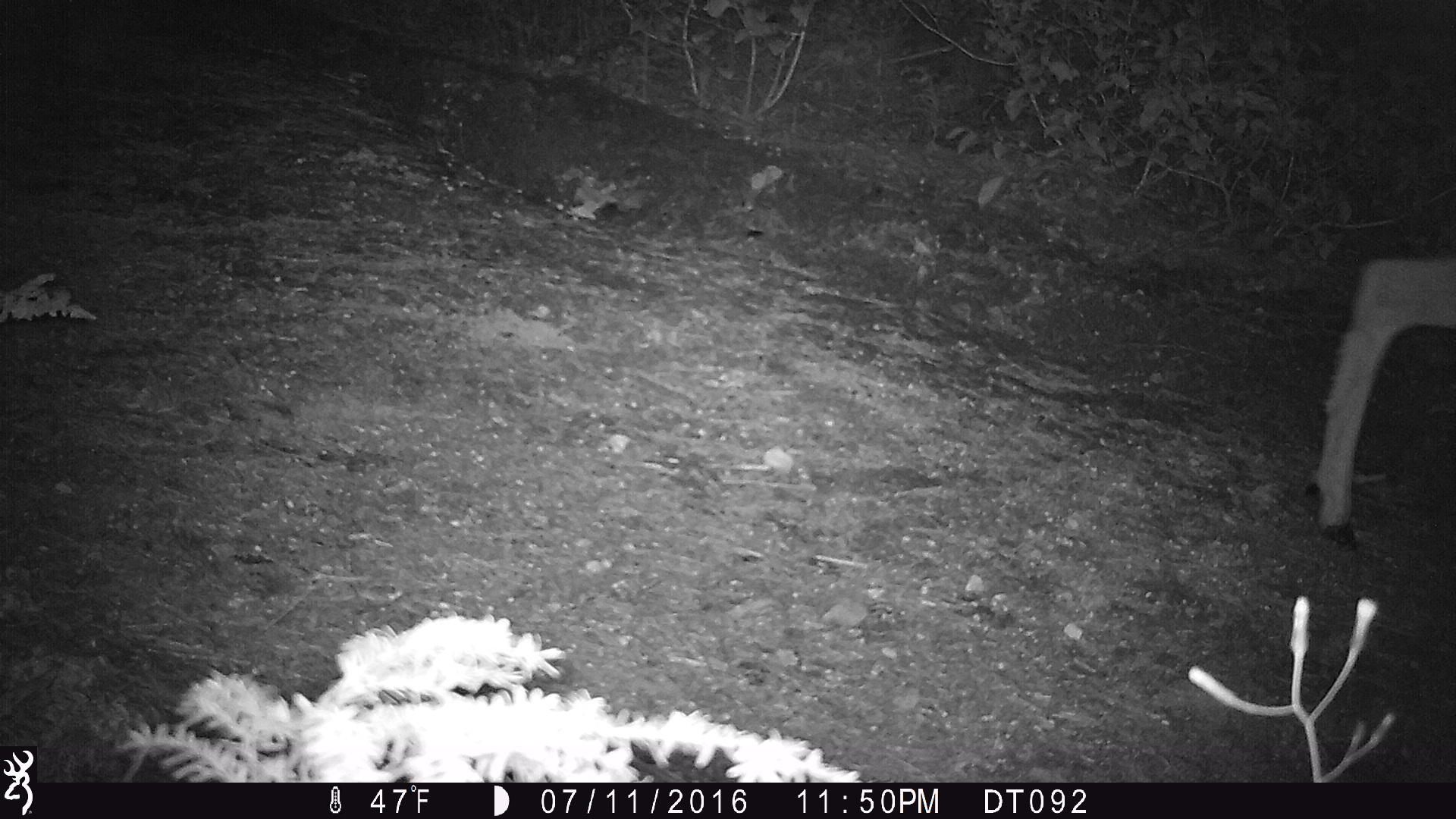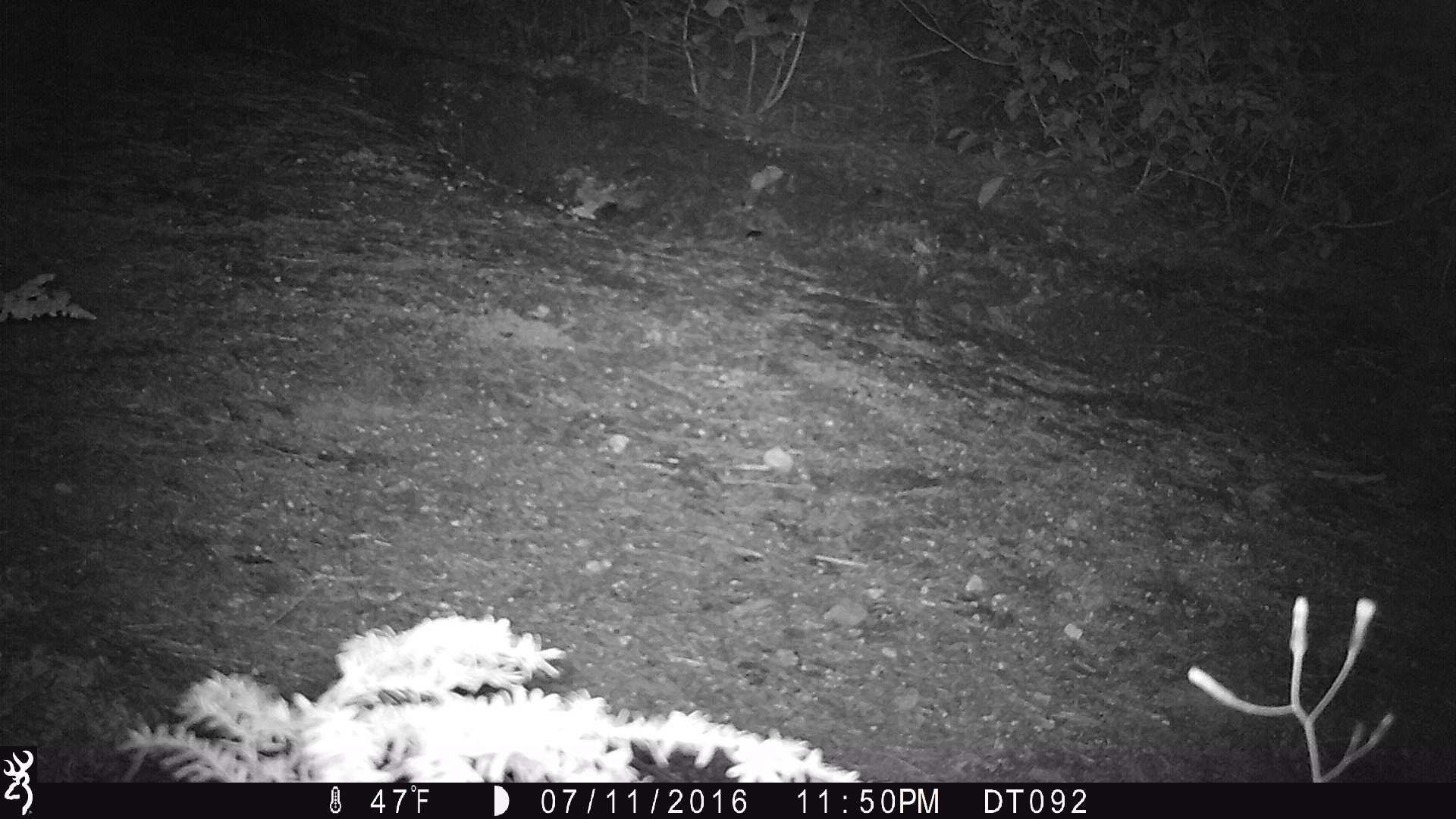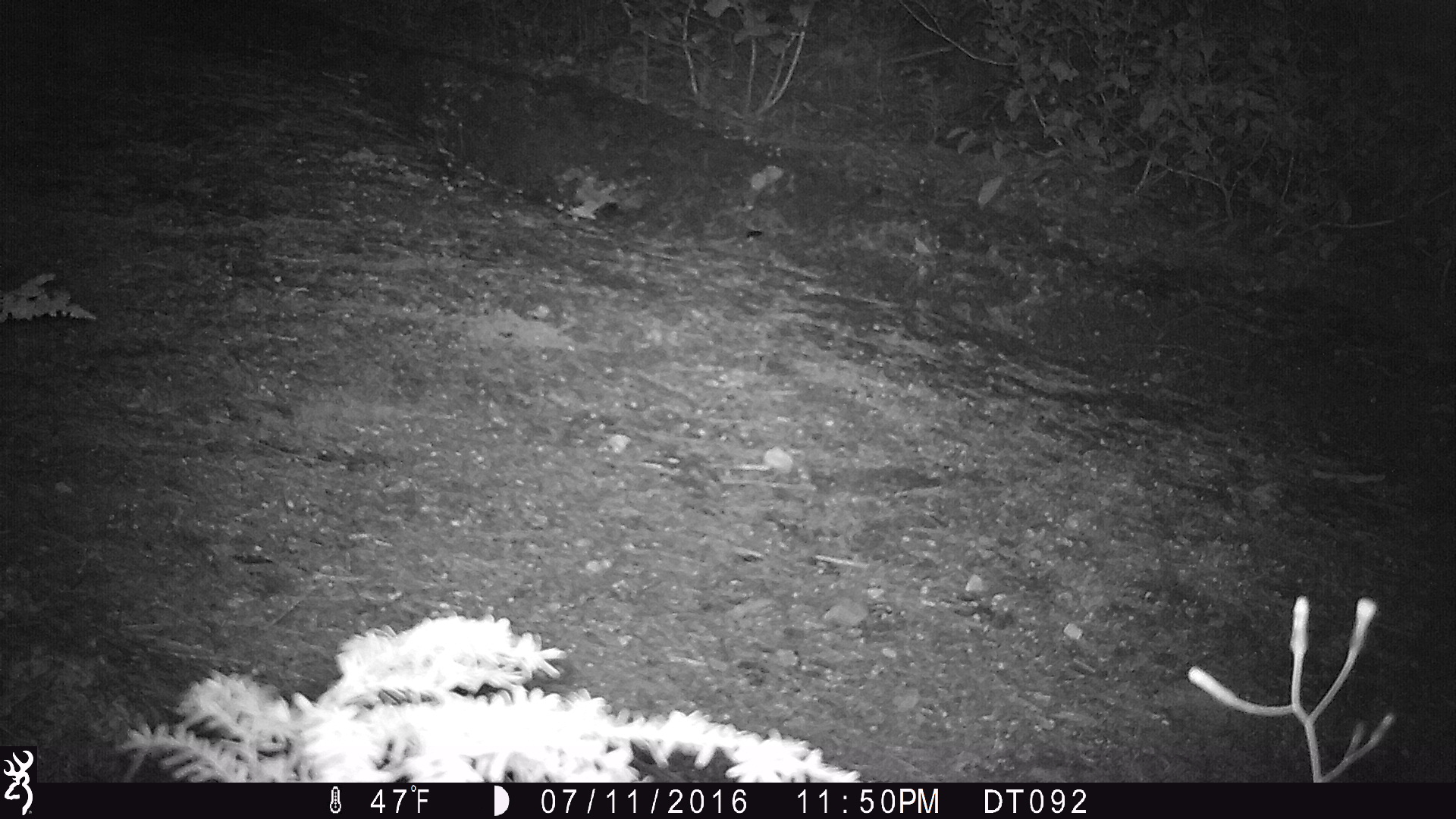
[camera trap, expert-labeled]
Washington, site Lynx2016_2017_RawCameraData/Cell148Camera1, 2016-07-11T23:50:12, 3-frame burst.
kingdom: Animalia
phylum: Chordata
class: Mammalia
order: Artiodactyla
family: Cervidae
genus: Odocoileus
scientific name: Odocoileus hemionus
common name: mule deer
Odocoileus hemionus (mule deer). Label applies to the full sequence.